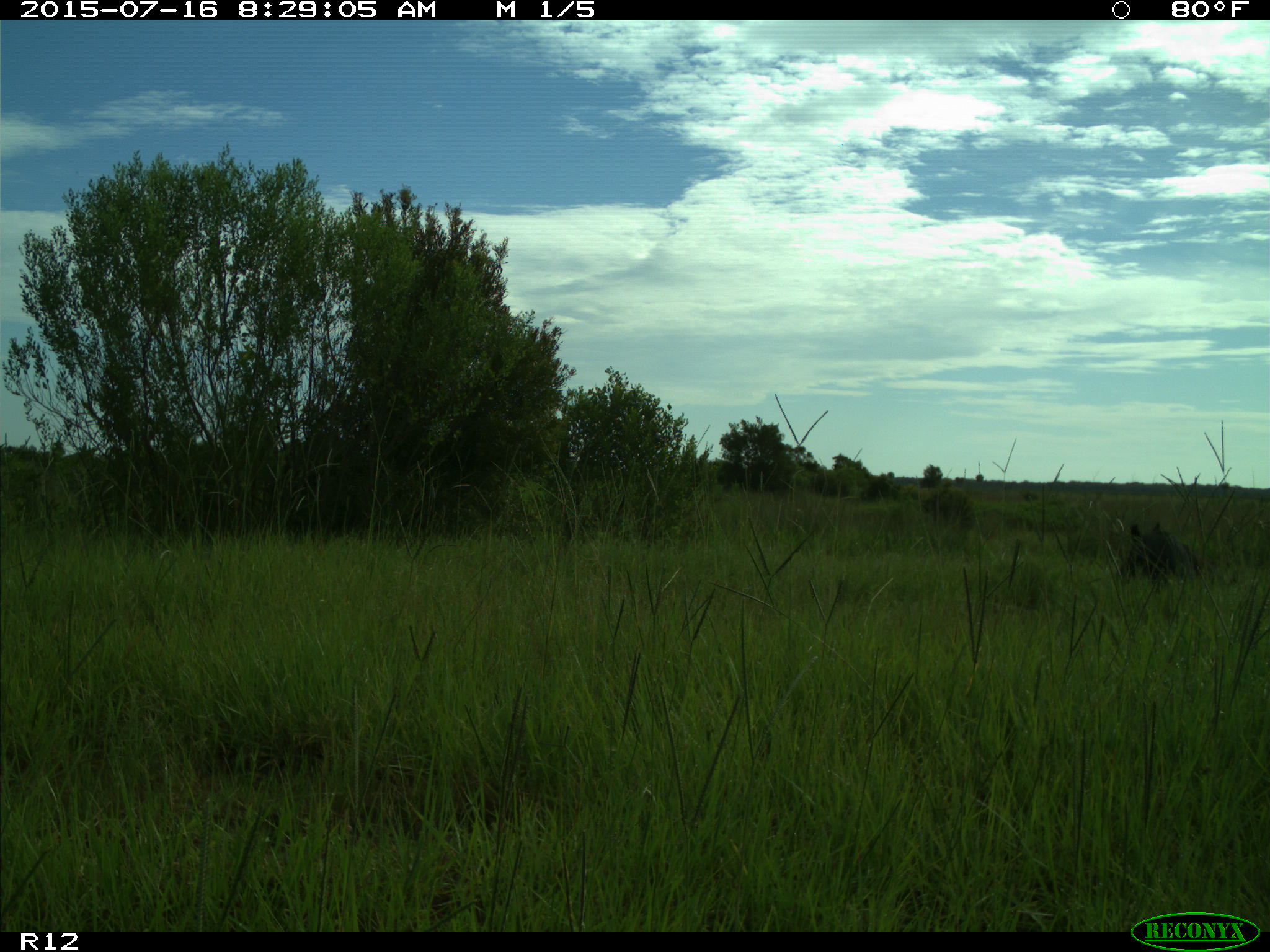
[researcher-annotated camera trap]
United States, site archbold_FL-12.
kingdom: Animalia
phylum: Chordata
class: Mammalia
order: Artiodactyla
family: Suidae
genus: Sus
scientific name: Sus scrofa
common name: wild boar